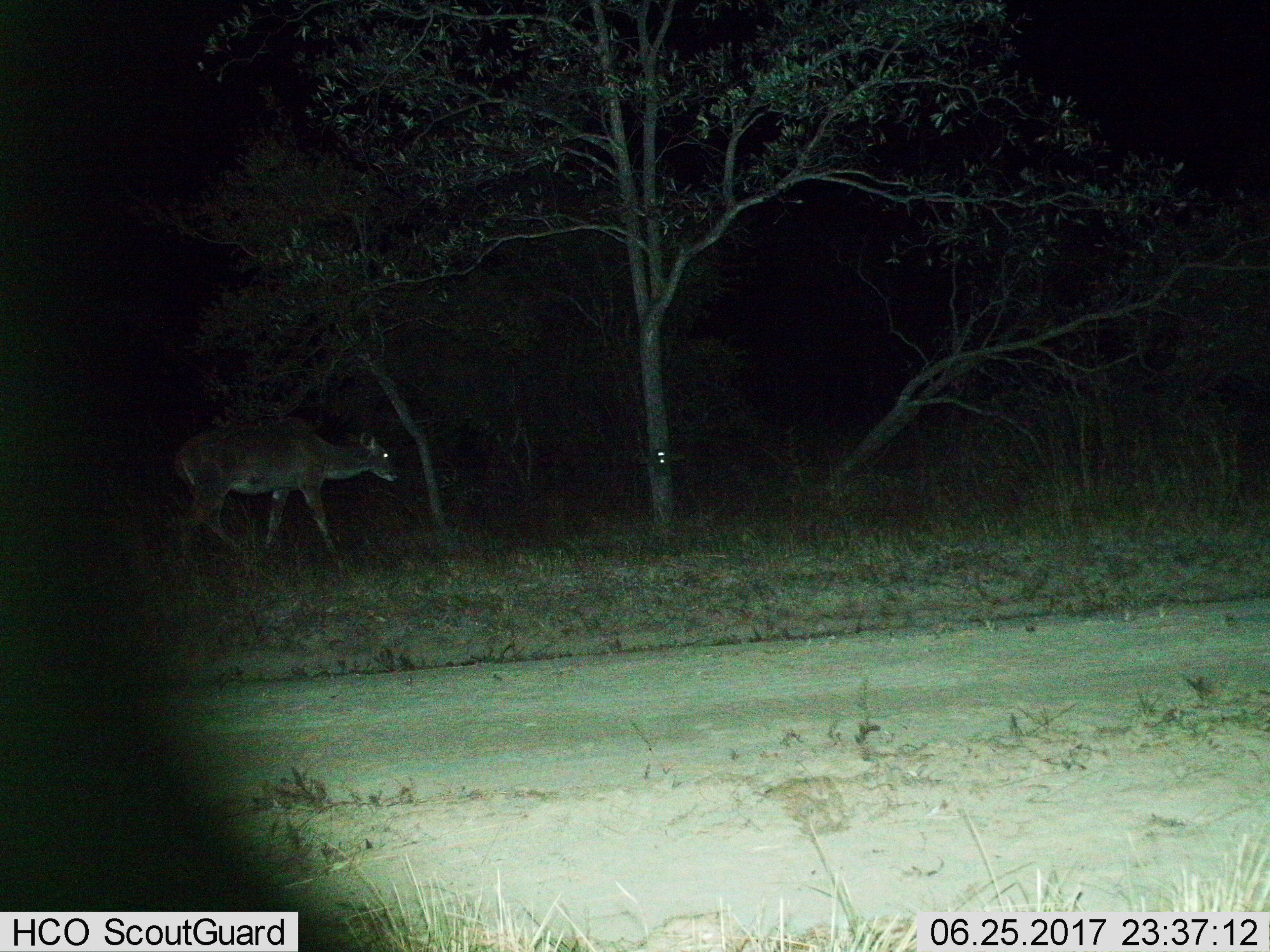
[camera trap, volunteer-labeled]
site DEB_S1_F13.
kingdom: Animalia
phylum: Chordata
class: Mammalia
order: Artiodactyla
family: Bovidae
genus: Tragelaphus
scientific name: Tragelaphus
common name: kudu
Kudu (Tragelaphus), count 1. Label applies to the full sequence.